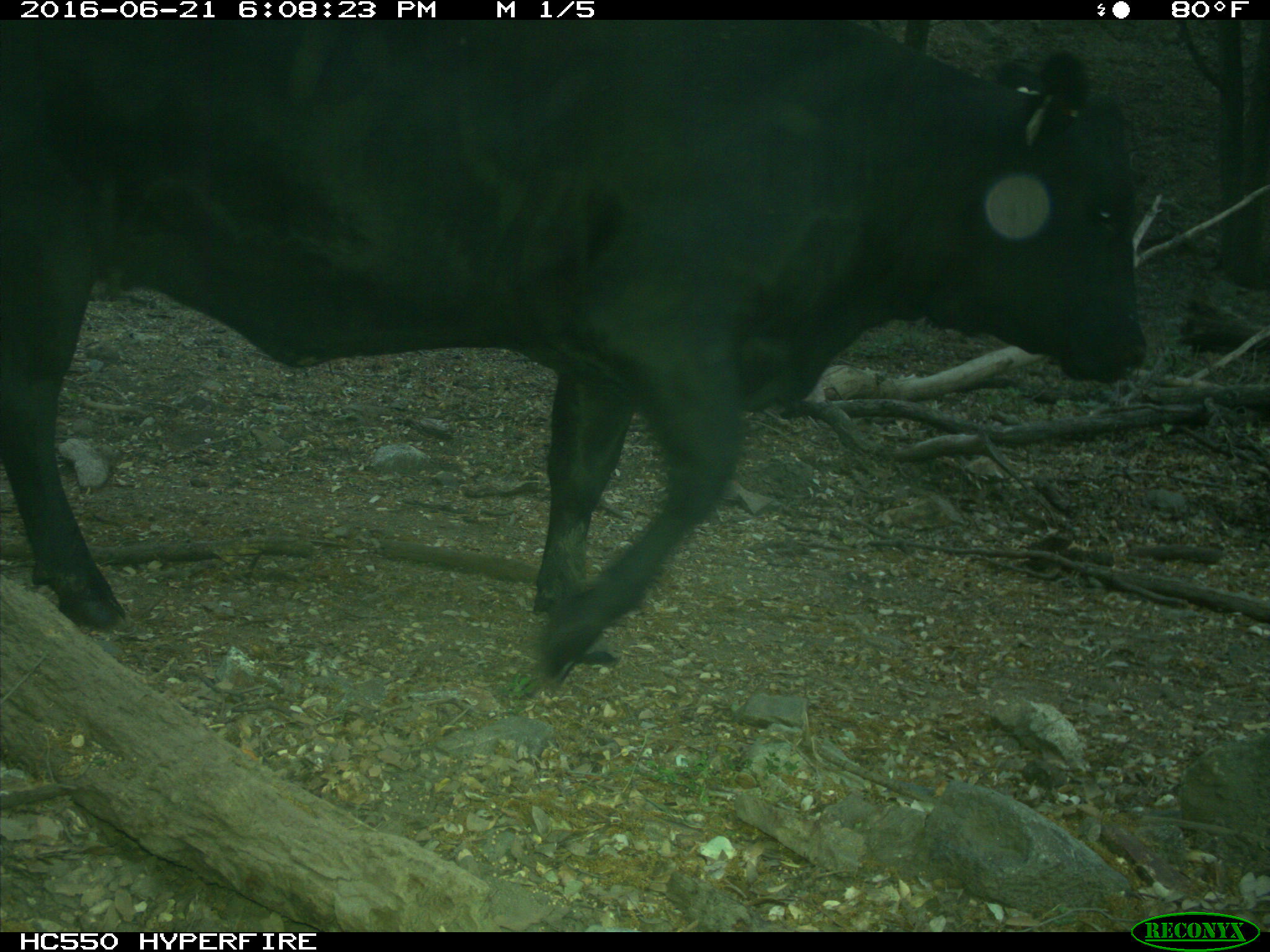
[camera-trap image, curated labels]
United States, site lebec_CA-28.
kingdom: Animalia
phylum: Chordata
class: Mammalia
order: Artiodactyla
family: Bovidae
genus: Bos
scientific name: Bos taurus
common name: domestic cow